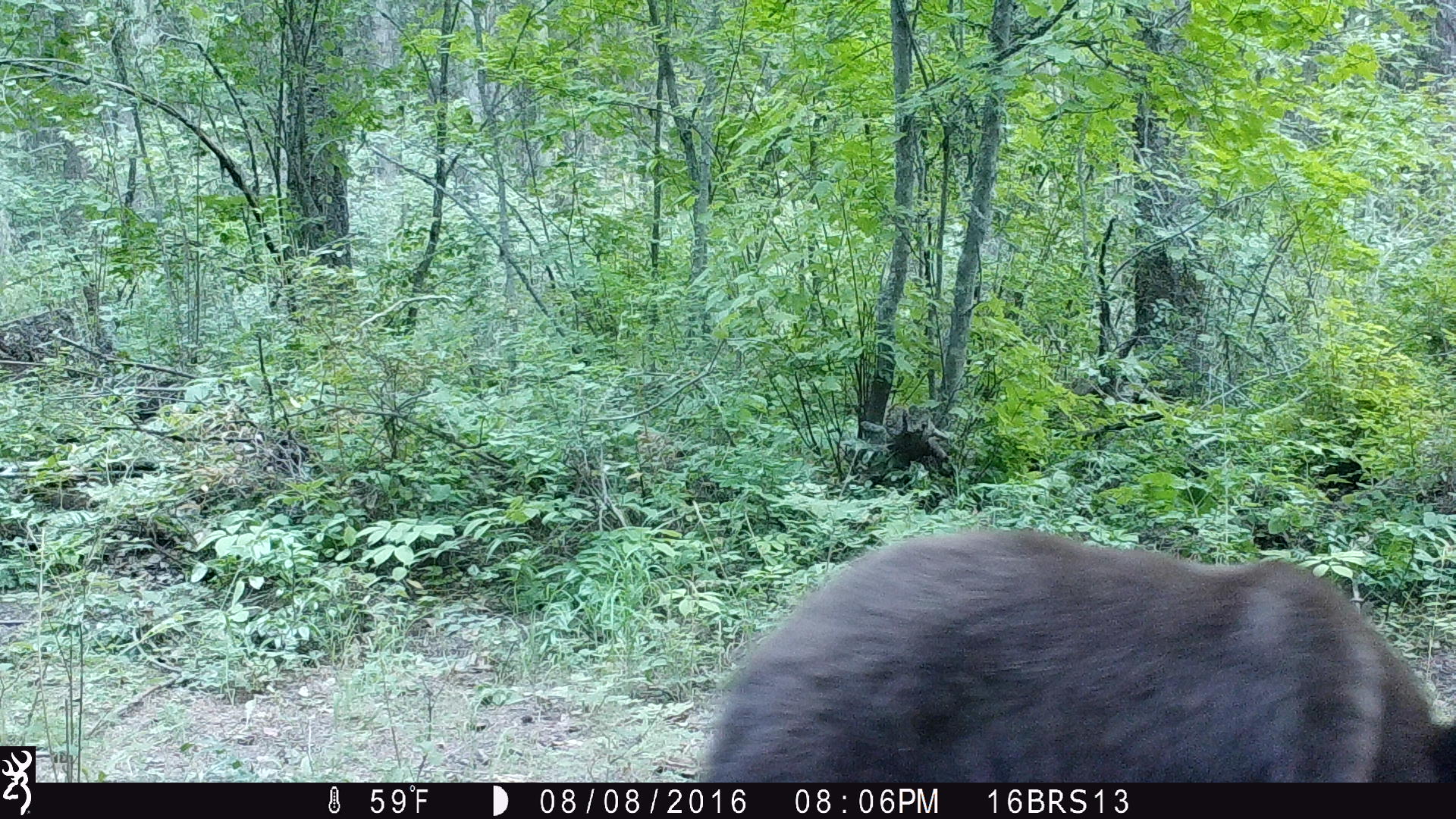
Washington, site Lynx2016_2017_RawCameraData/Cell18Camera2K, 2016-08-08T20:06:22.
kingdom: Animalia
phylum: Chordata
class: Mammalia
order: Carnivora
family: Ursidae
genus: Ursus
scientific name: Ursus americanus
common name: american black bear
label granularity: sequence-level